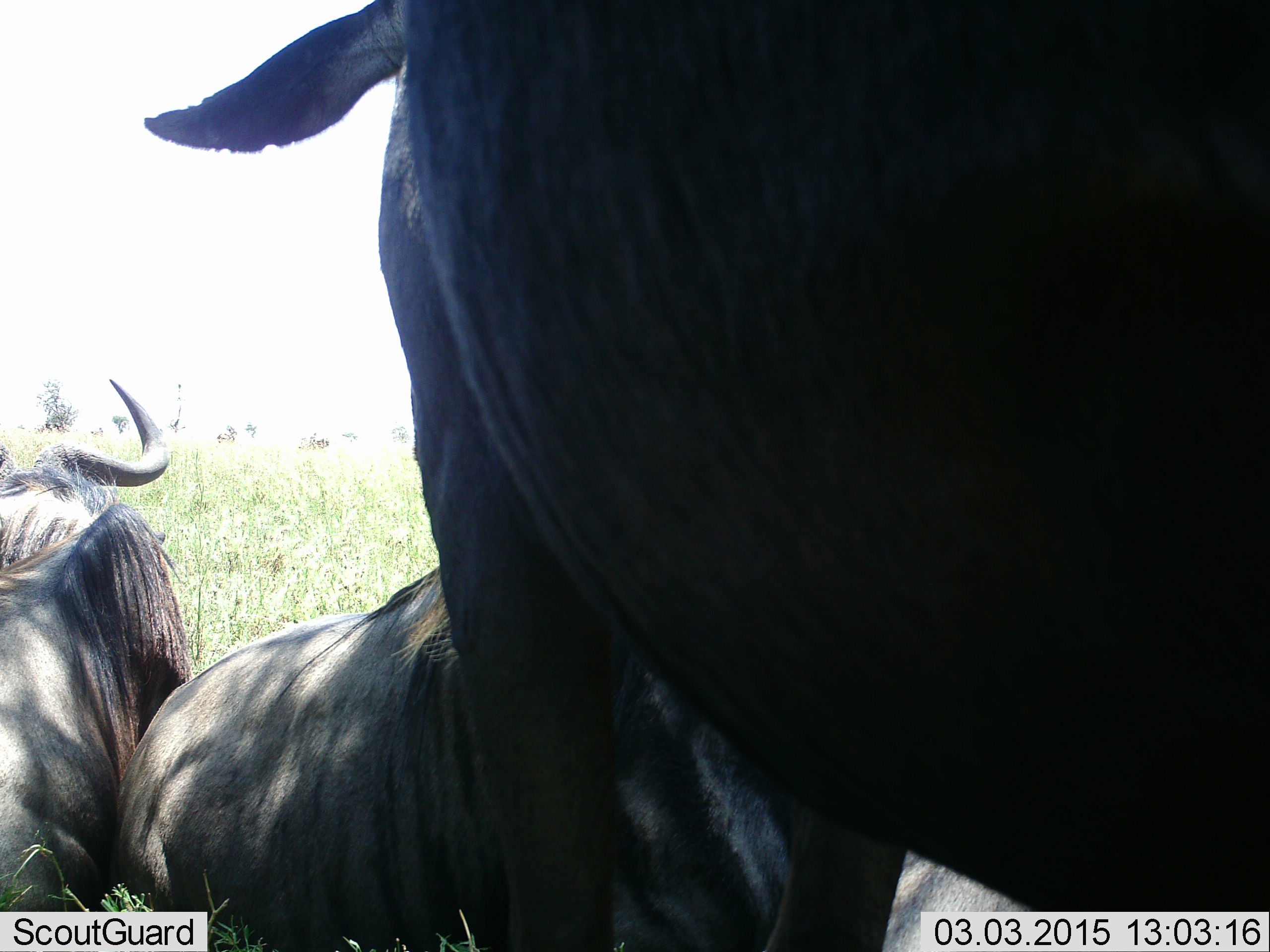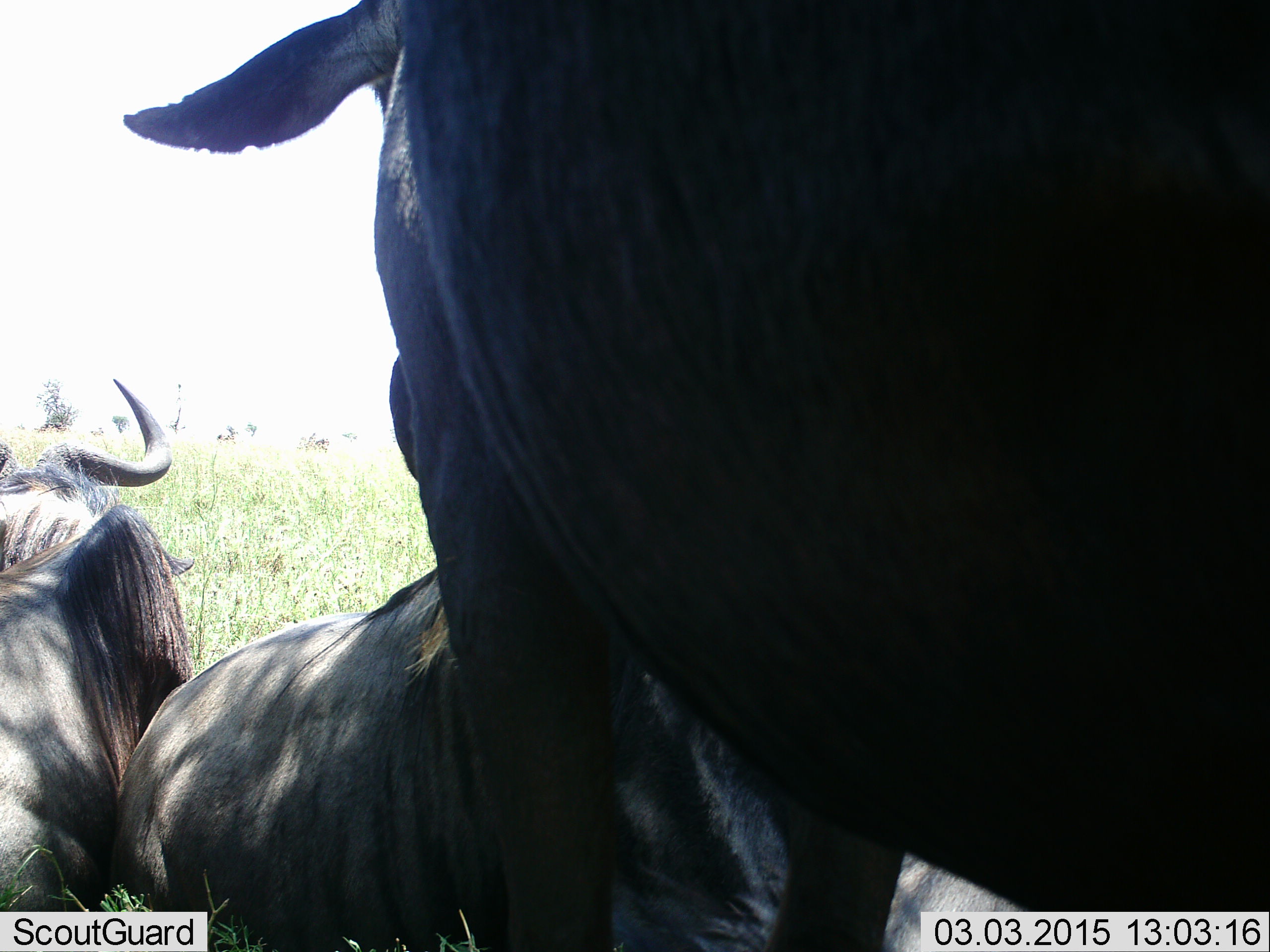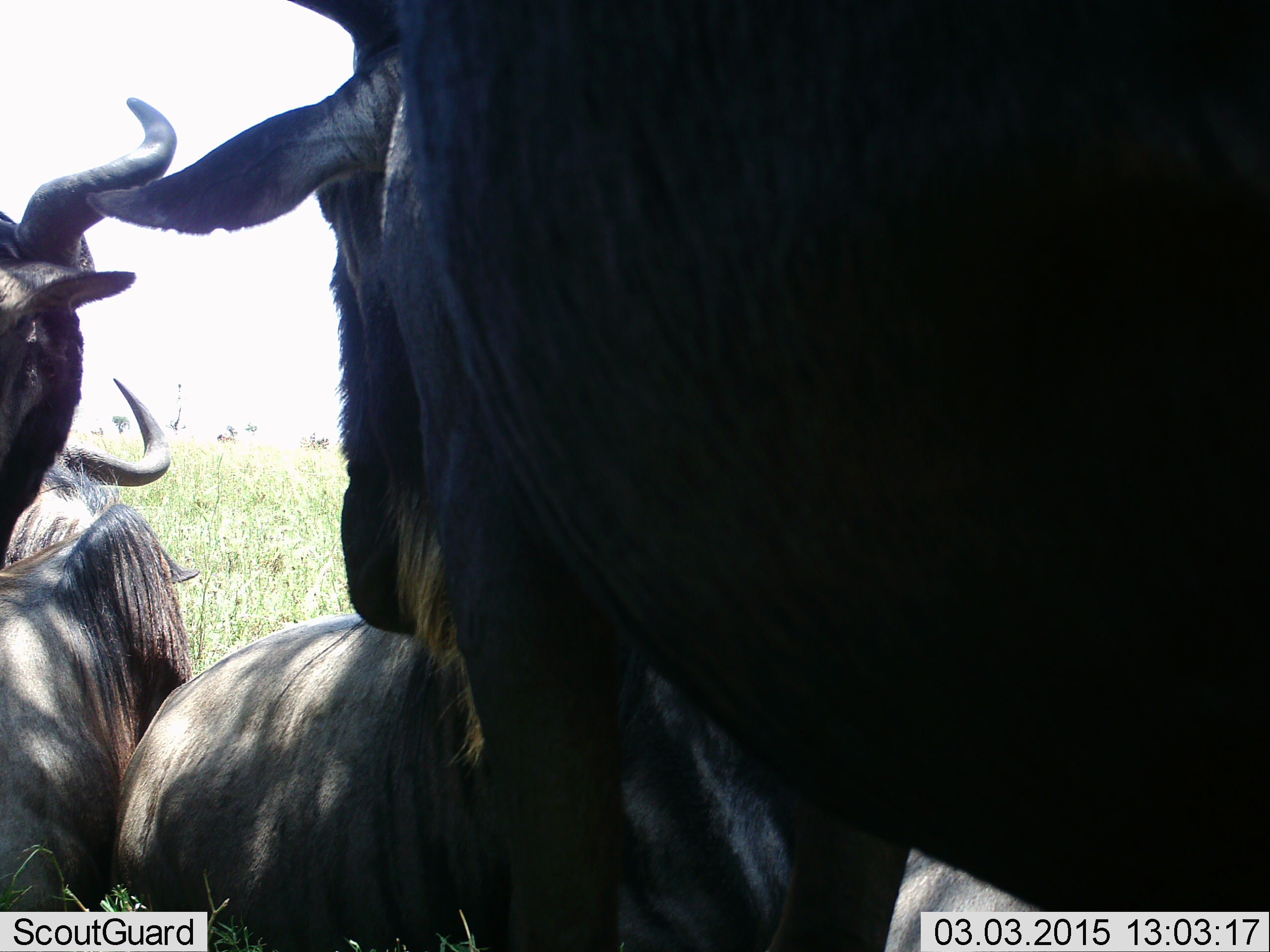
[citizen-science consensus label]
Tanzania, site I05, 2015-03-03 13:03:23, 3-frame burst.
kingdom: Animalia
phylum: Chordata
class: Mammalia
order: Artiodactyla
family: Bovidae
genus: Connochaetes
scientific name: Connochaetes taurinus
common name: blue wildebeest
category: wildebeest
Wildebeest (blue wildebeest) (Connochaetes taurinus), count 4. Behavior (volunteer vote fractions): standing 70%, resting 90%, moving 0%, interacting 0%. Young present (vote fraction): 0%. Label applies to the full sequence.